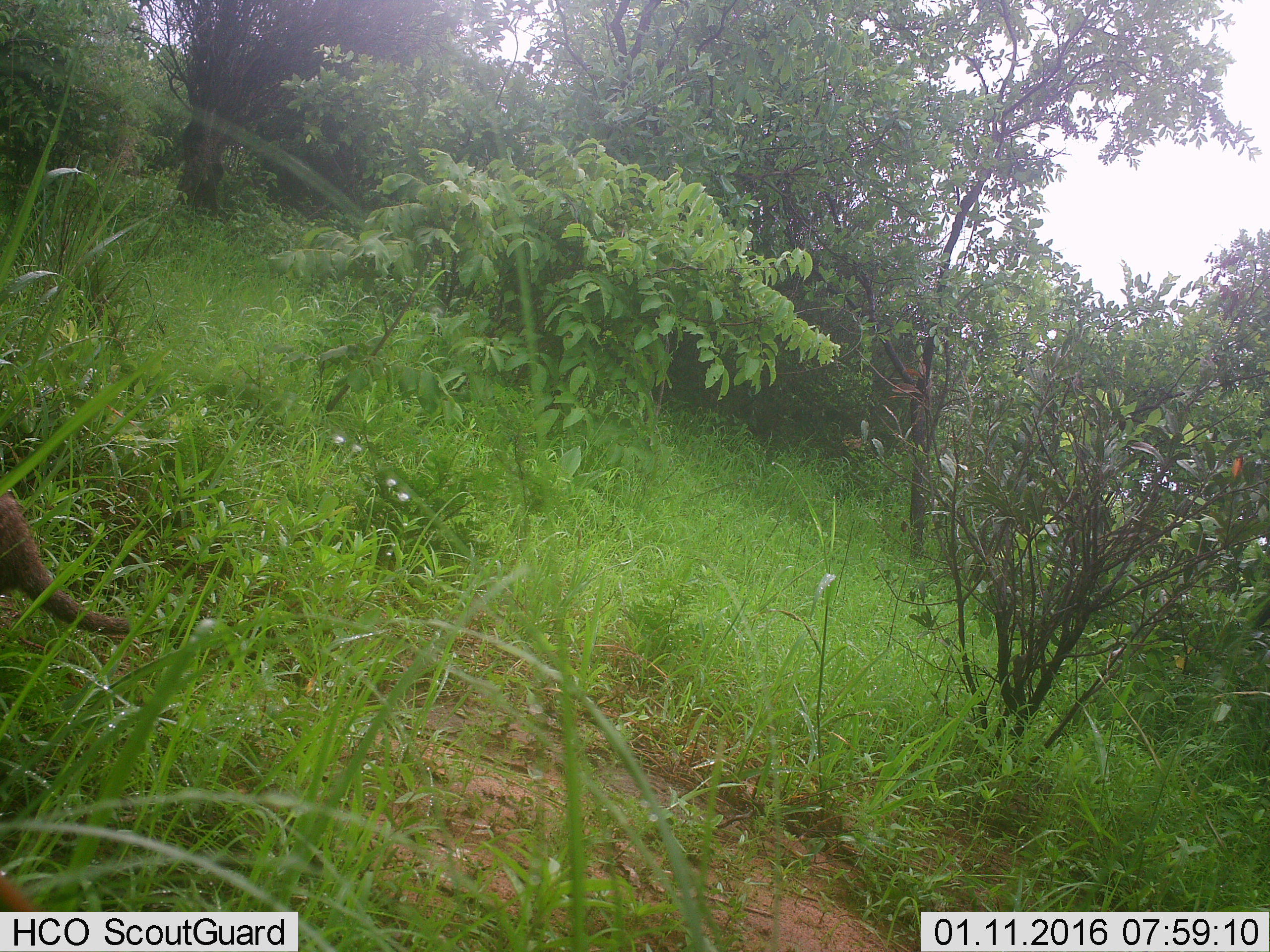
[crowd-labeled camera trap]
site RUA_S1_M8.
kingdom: Animalia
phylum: Chordata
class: Mammalia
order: Carnivora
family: Herpestidae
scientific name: Herpestidae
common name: mongoose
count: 1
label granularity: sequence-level